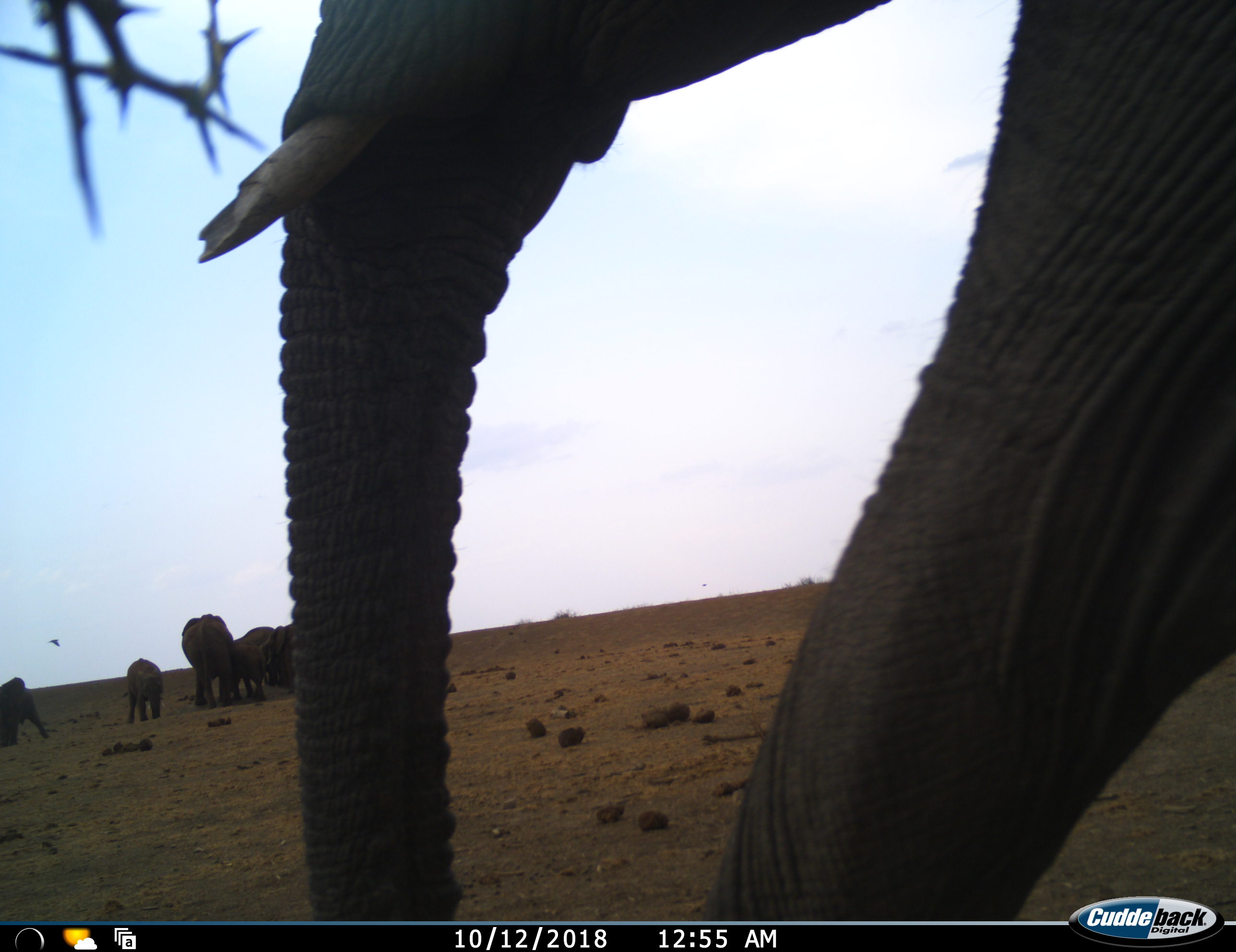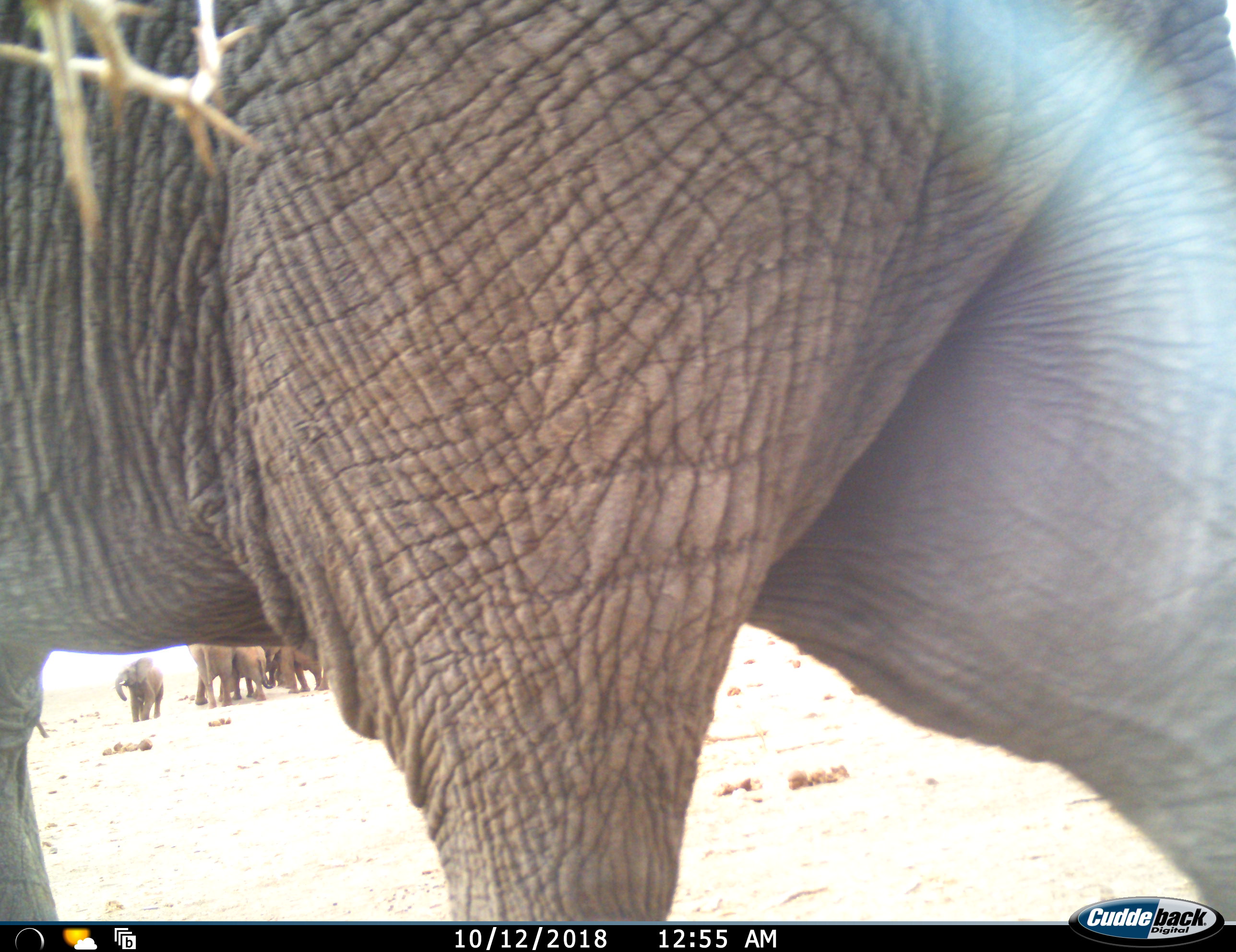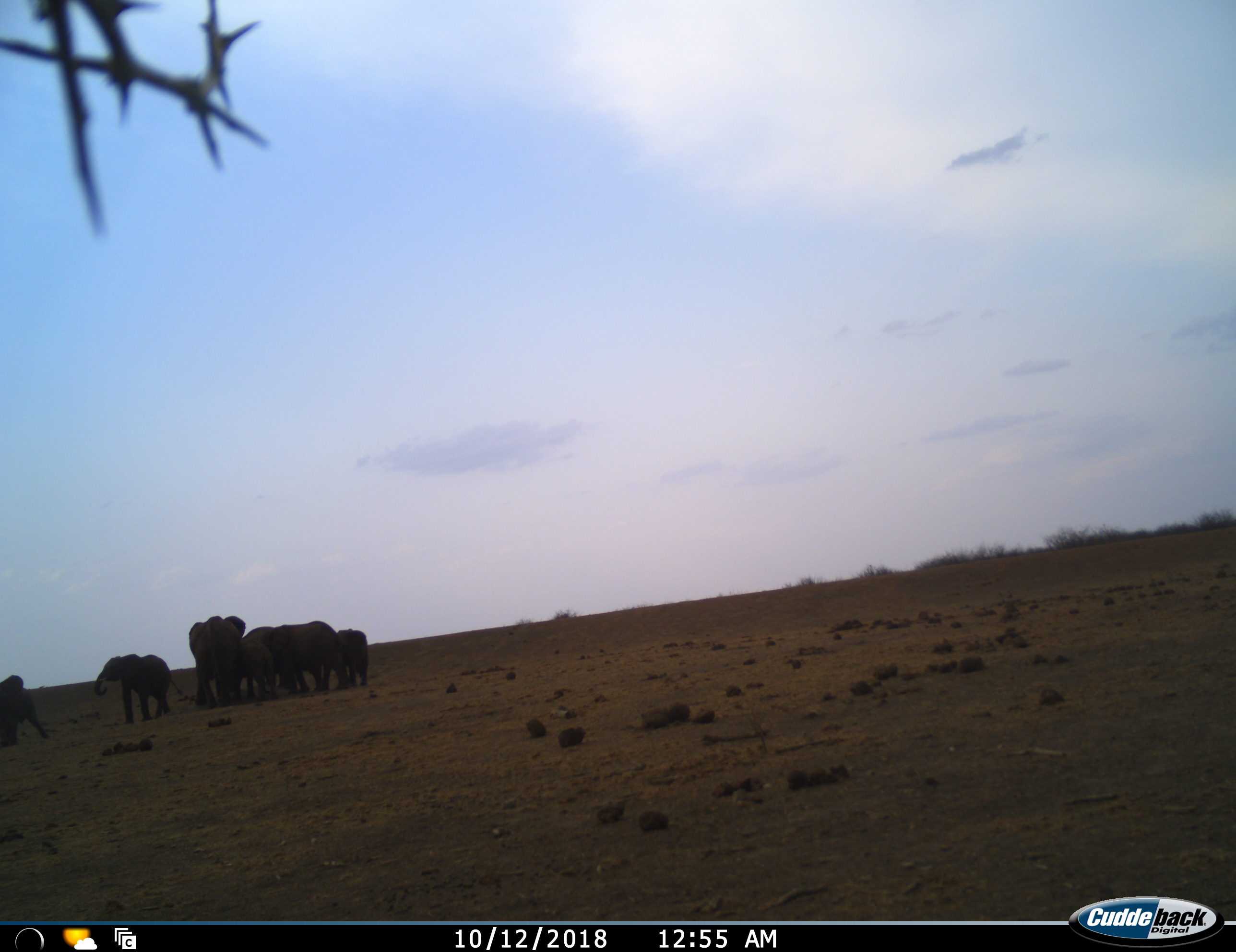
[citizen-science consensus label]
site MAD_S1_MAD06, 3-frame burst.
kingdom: Animalia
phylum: Chordata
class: Mammalia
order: Proboscidea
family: Elephantidae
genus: Loxodonta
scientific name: Loxodonta africana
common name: african bush elephant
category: elephant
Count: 7.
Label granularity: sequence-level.